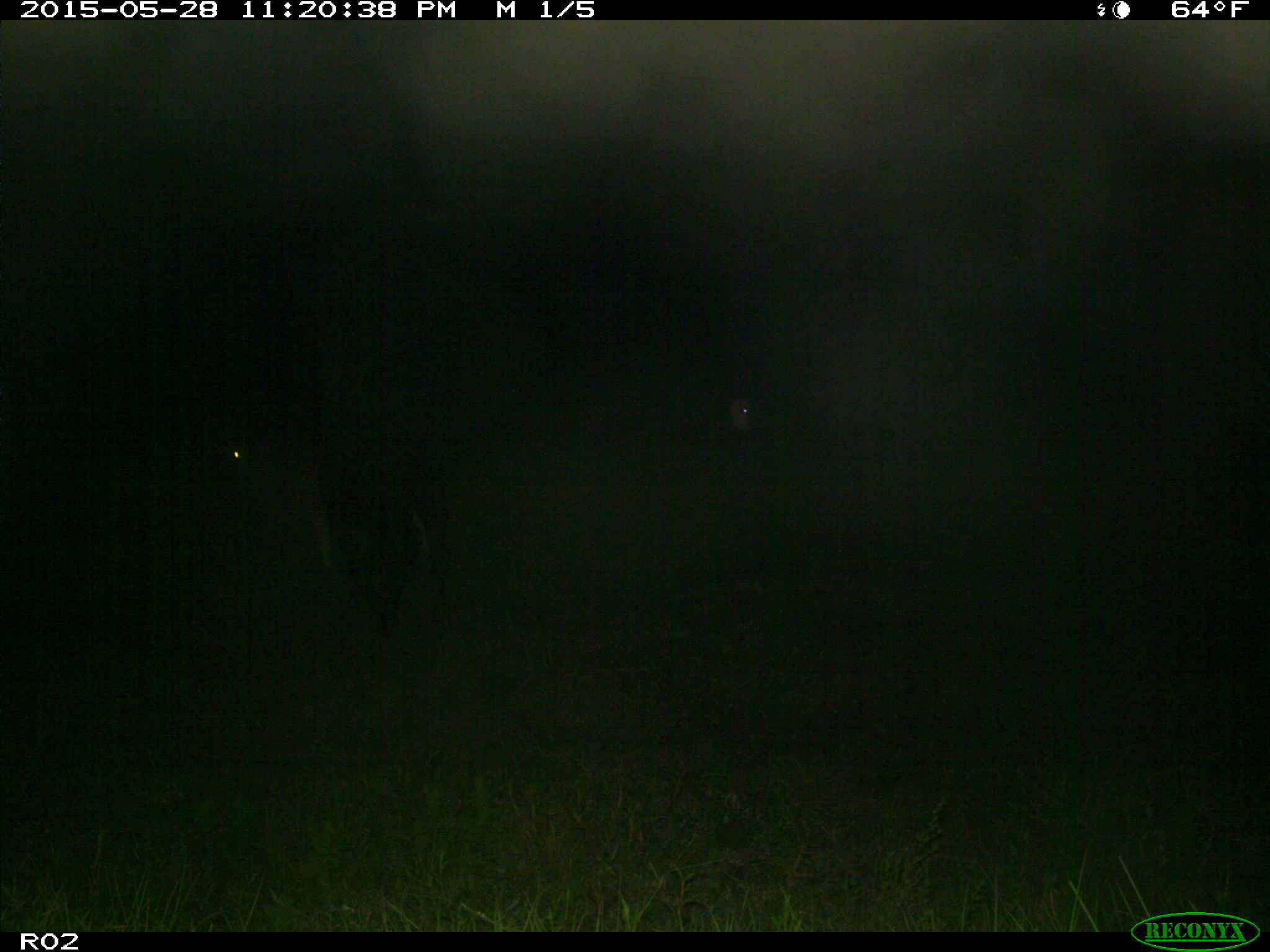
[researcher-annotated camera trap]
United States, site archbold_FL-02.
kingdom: Animalia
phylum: Chordata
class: Mammalia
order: Artiodactyla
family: Bovidae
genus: Bos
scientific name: Bos taurus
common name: domestic cow